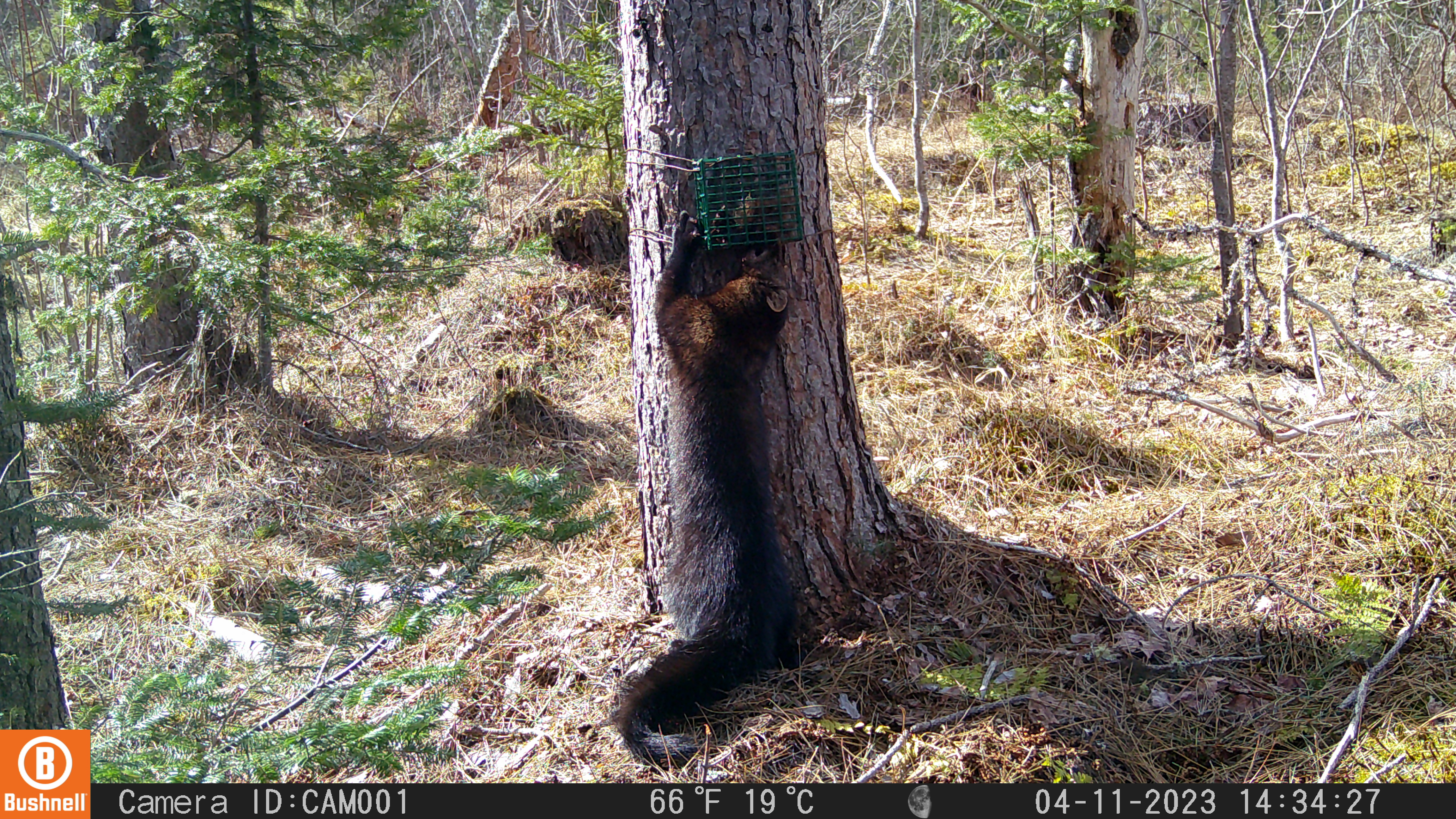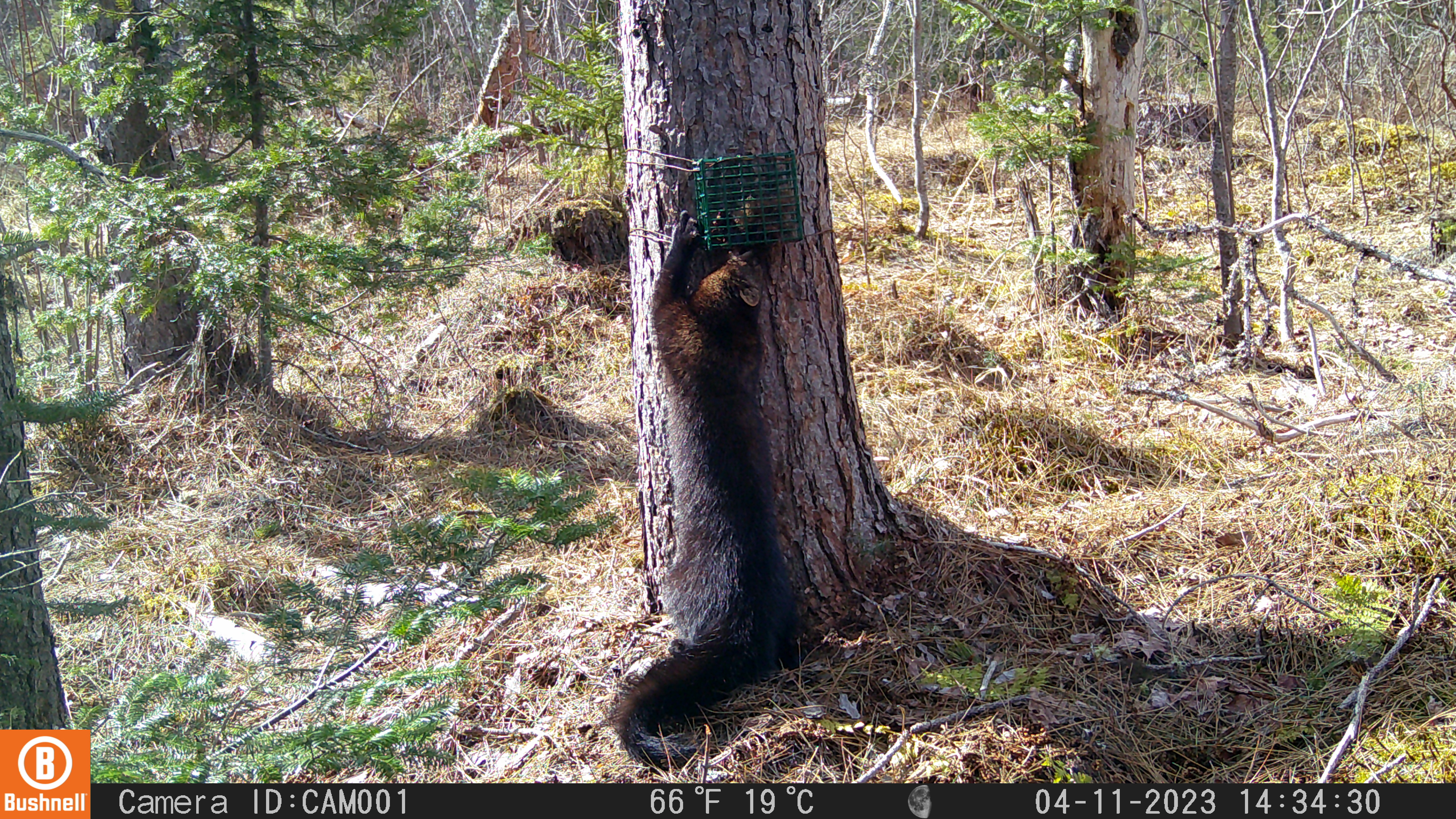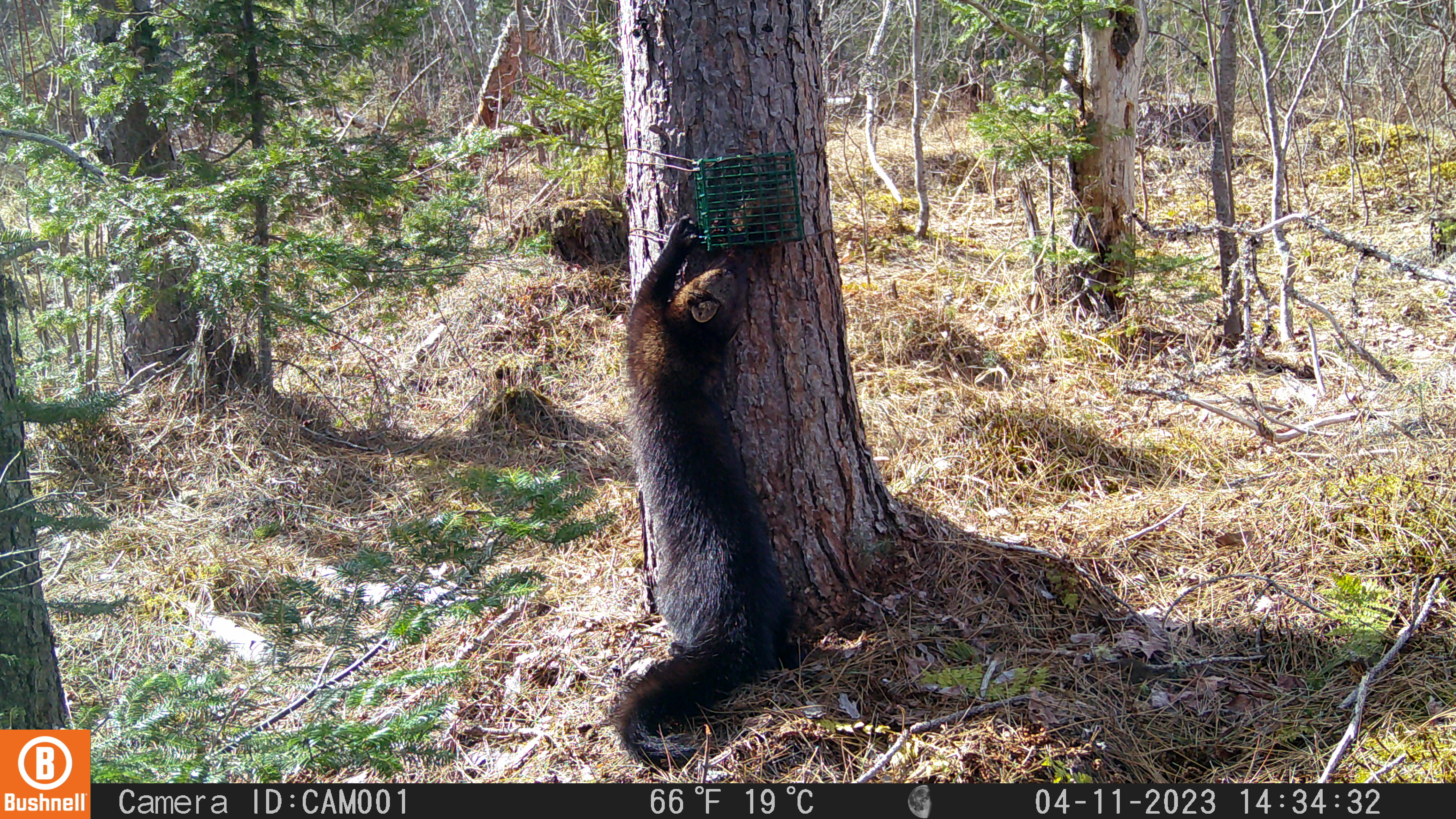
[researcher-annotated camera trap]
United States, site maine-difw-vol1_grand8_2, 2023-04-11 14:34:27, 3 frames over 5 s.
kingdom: Animalia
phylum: Chordata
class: Mammalia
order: Carnivora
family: Mustelidae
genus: Pekania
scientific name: Pekania pennanti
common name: fisher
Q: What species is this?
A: Fisher (Pekania pennanti).